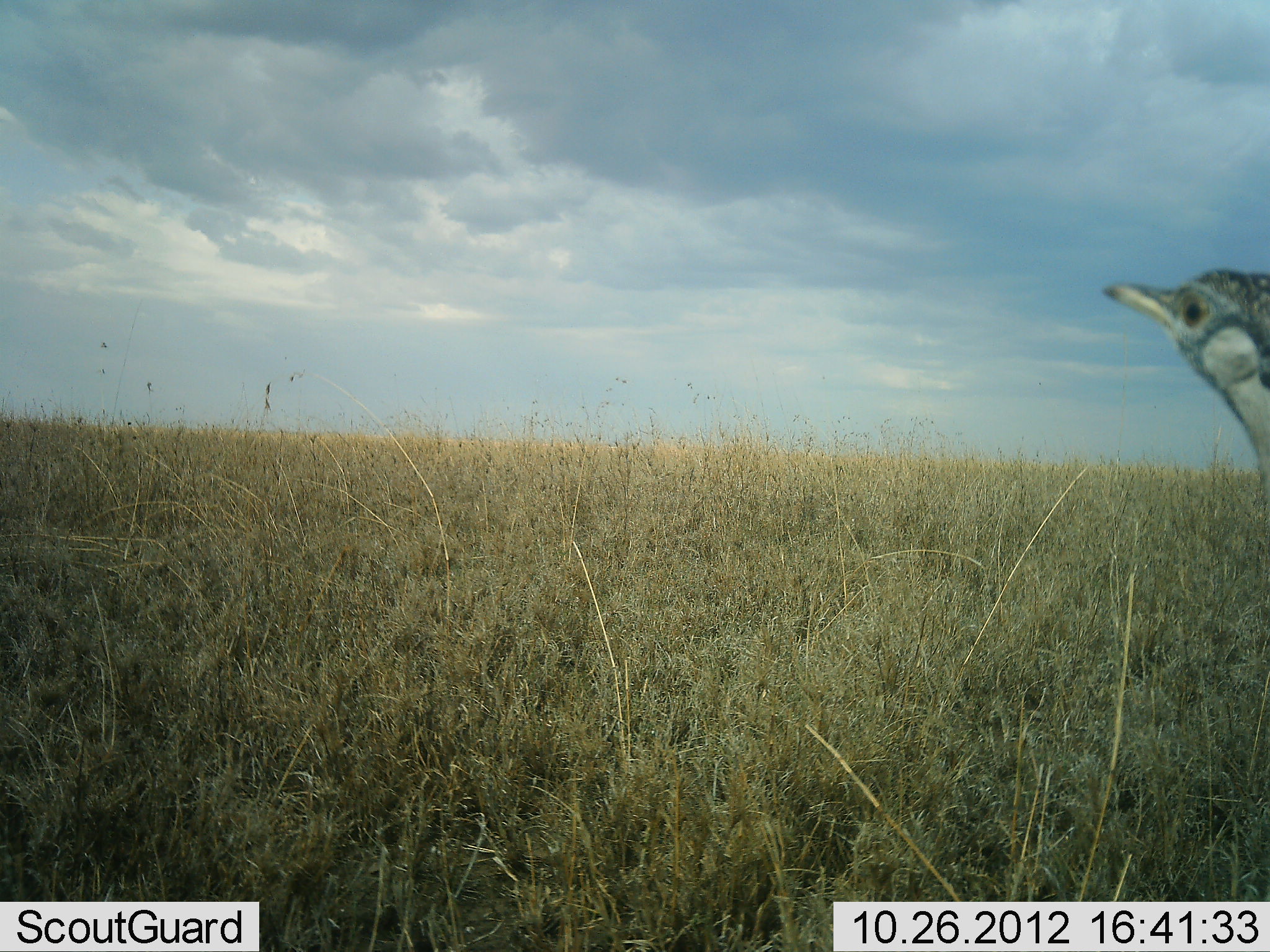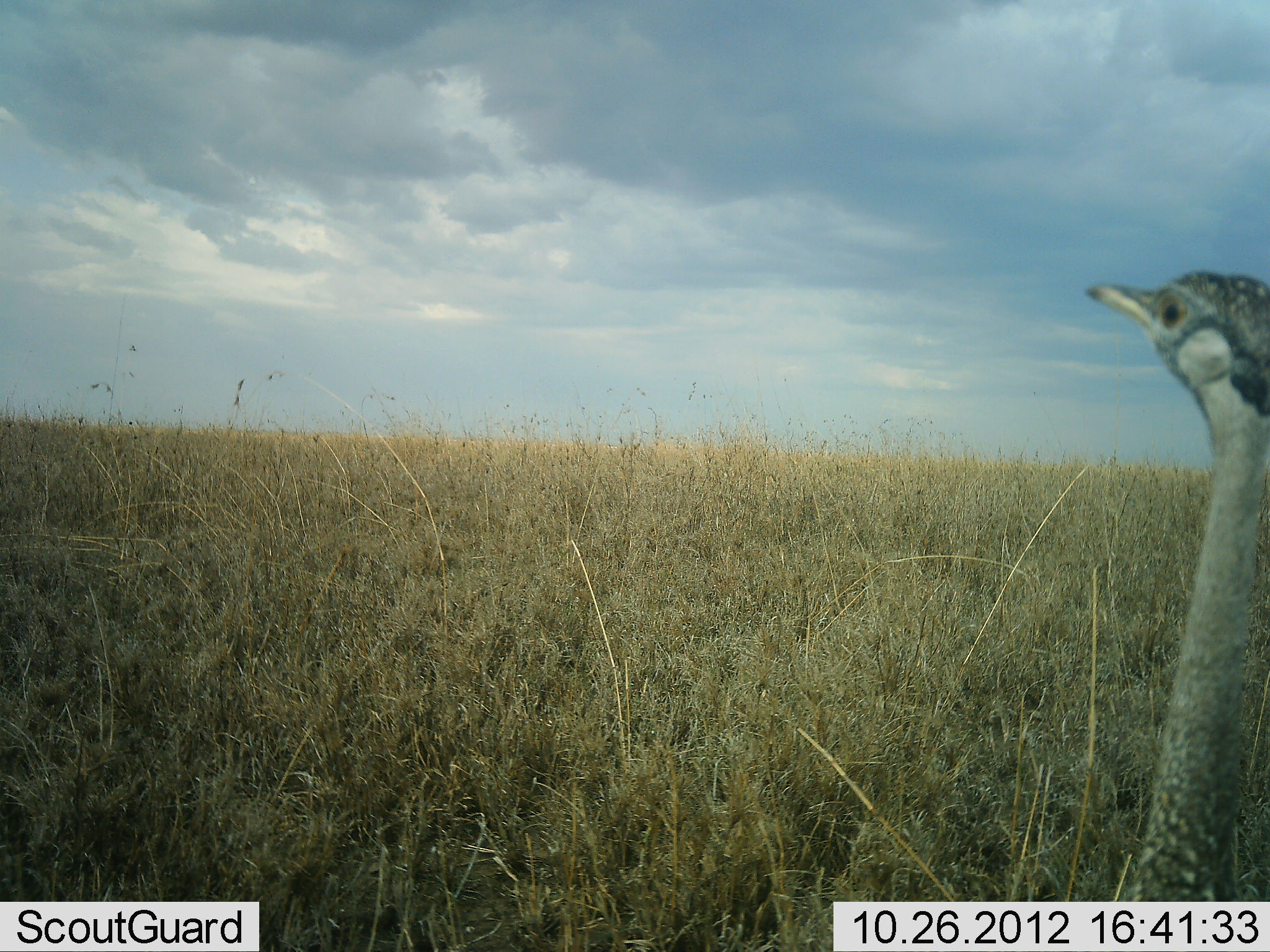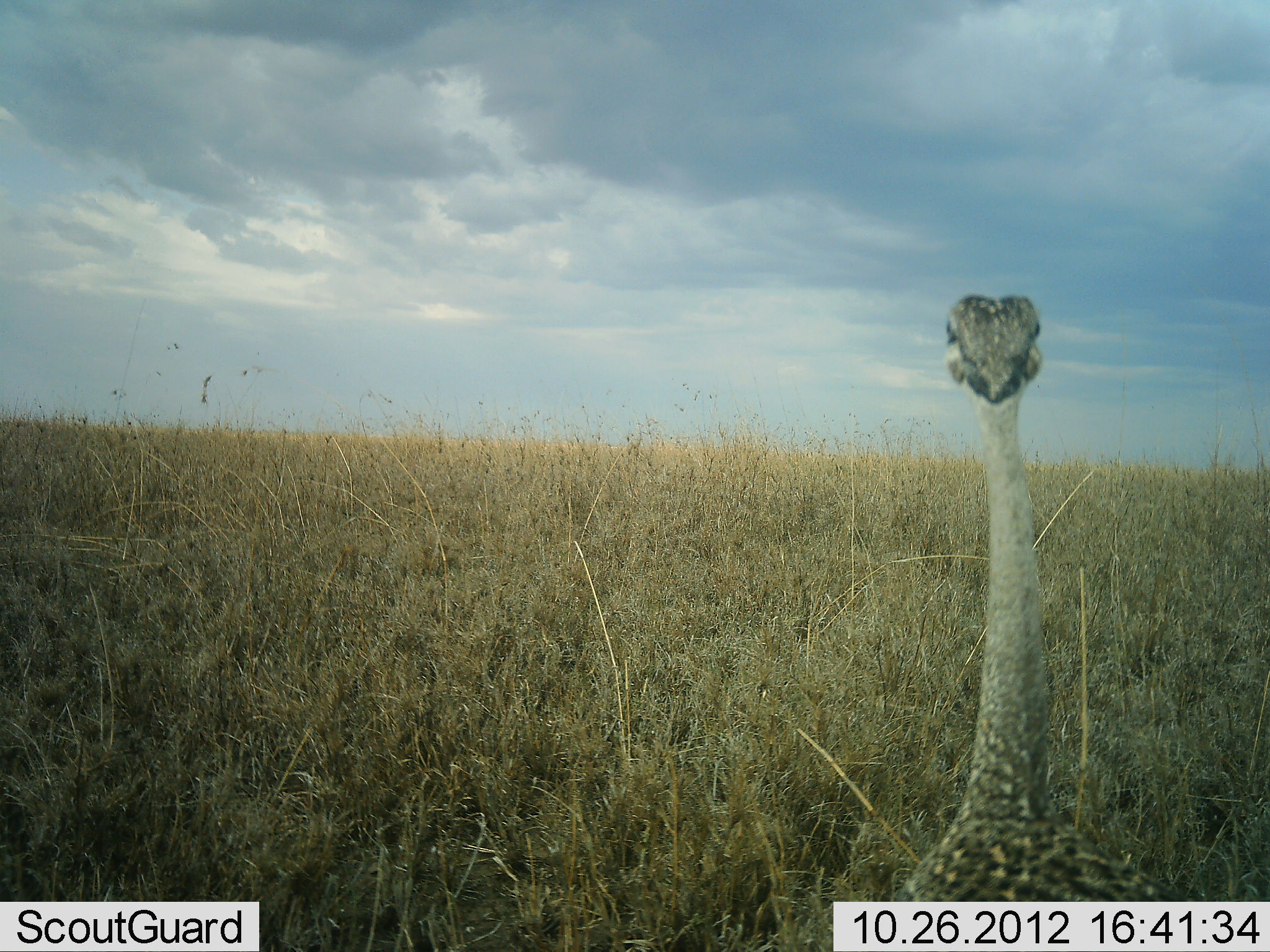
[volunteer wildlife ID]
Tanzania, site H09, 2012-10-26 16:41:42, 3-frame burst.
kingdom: Animalia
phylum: Chordata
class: Aves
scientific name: Aves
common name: bird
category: otherbird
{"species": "otherbird (bird) (Aves)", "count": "1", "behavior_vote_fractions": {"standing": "30%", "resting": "0%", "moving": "70%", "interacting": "0%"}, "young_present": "0%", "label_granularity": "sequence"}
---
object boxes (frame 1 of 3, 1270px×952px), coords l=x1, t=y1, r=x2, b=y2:
animal: l=1102, t=267, r=1270, b=504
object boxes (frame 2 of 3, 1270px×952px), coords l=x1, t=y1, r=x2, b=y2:
animal: l=1085, t=269, r=1270, b=902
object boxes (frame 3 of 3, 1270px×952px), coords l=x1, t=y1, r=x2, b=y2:
animal: l=884, t=295, r=1188, b=902